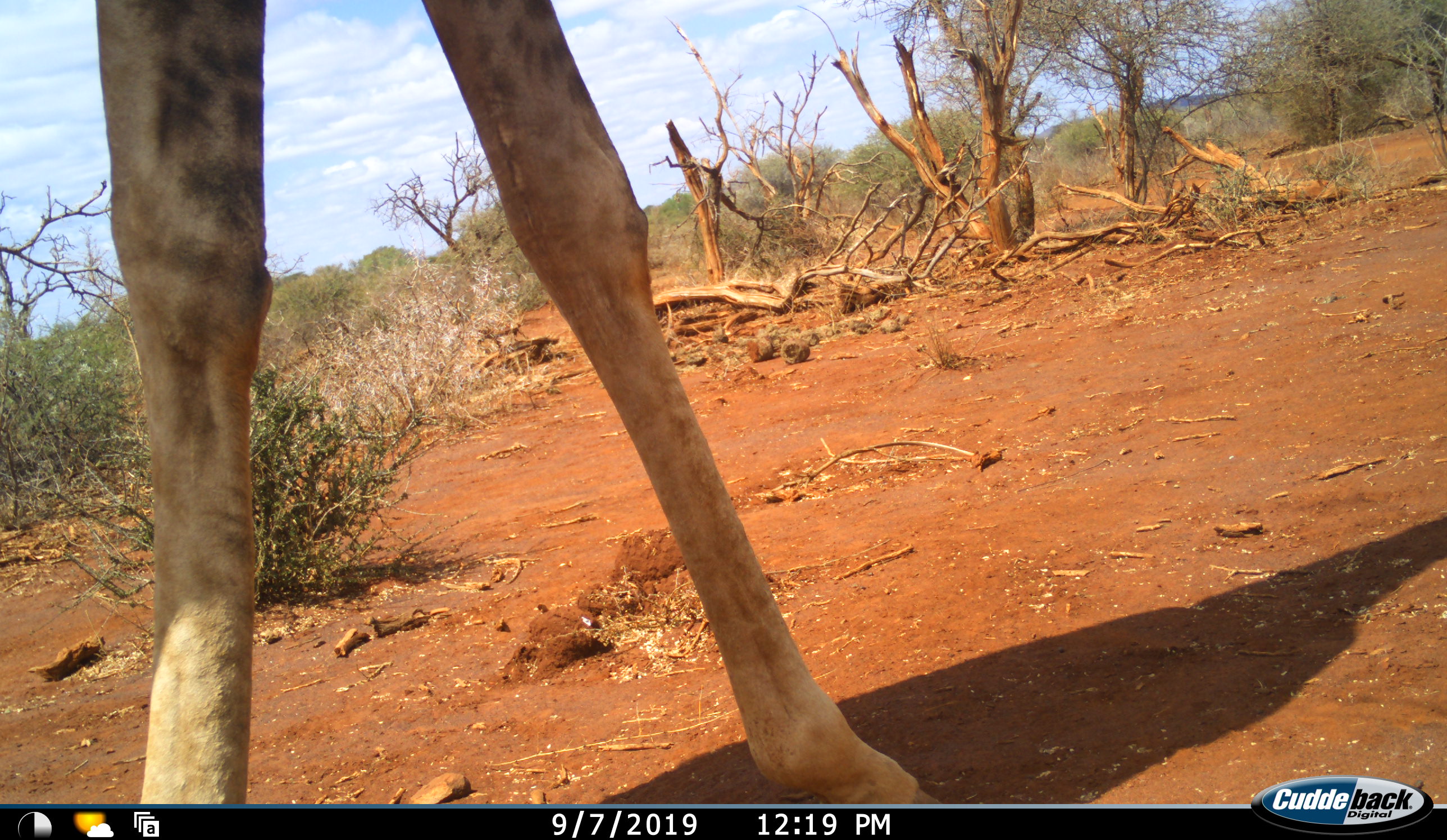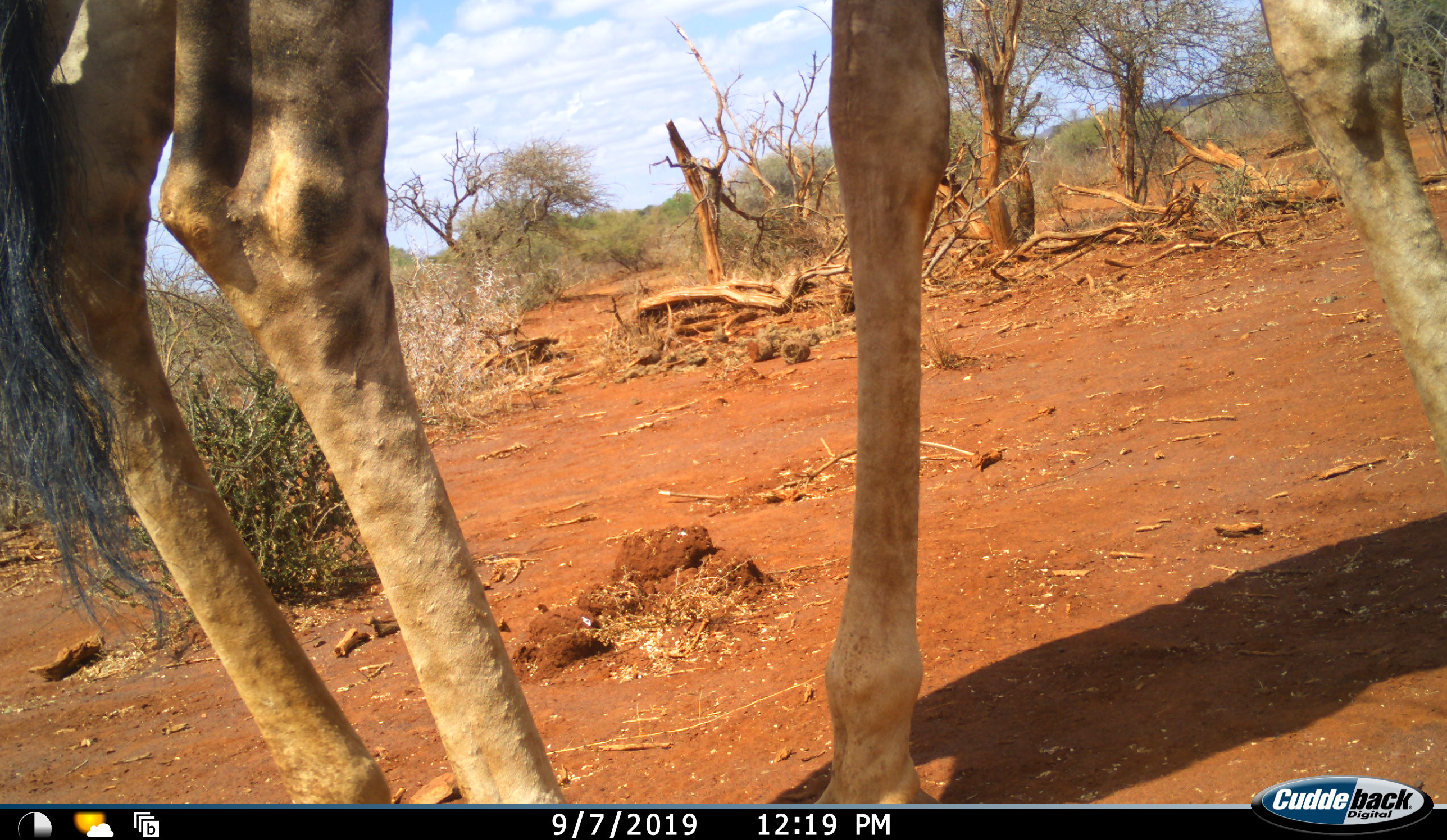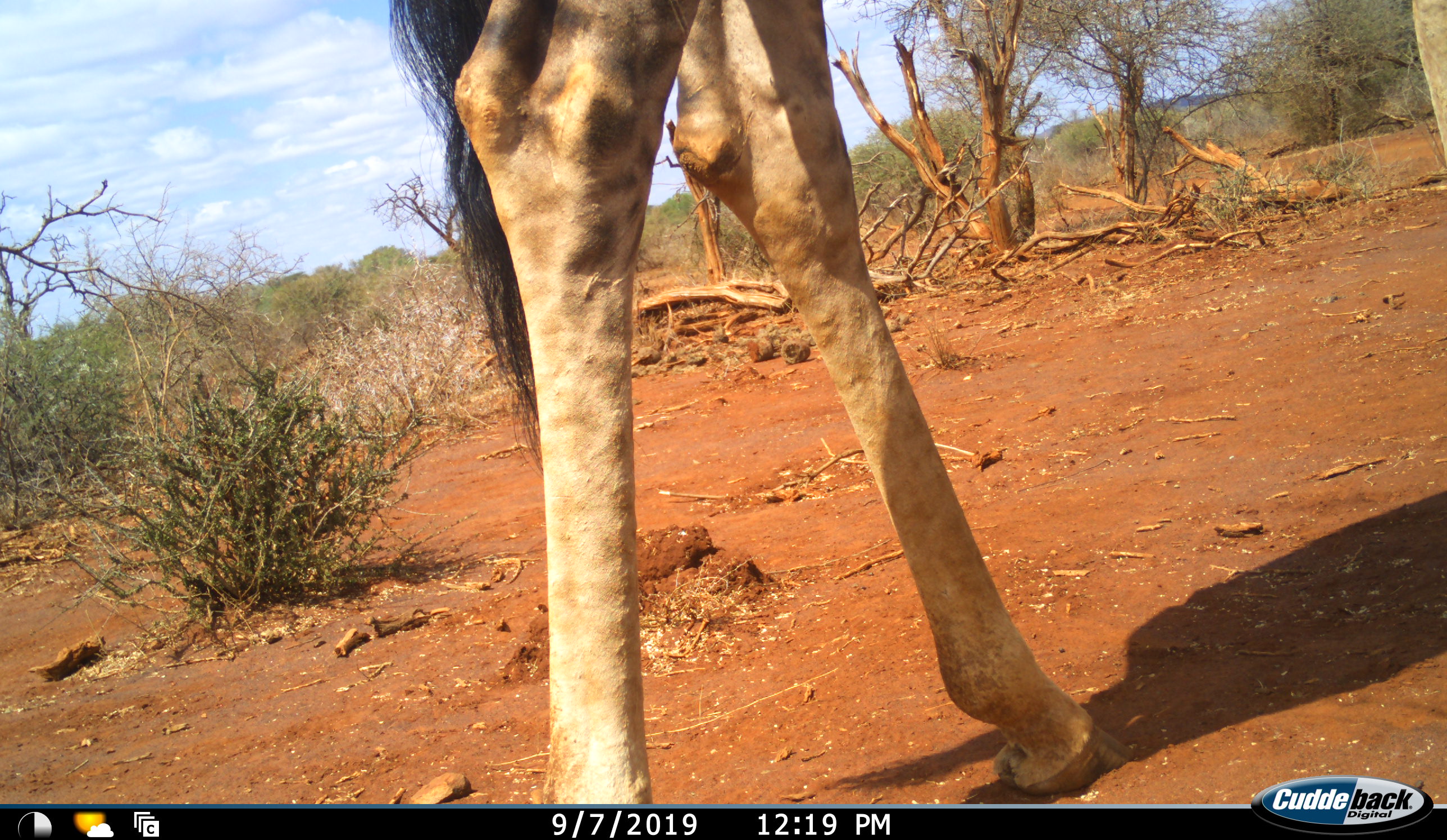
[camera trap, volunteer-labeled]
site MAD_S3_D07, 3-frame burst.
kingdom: Animalia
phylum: Chordata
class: Mammalia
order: Artiodactyla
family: Giraffidae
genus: Giraffa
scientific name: Giraffa camelopardalis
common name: giraffe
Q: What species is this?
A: Giraffe (Giraffa camelopardalis).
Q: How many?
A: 1.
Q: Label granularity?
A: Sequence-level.